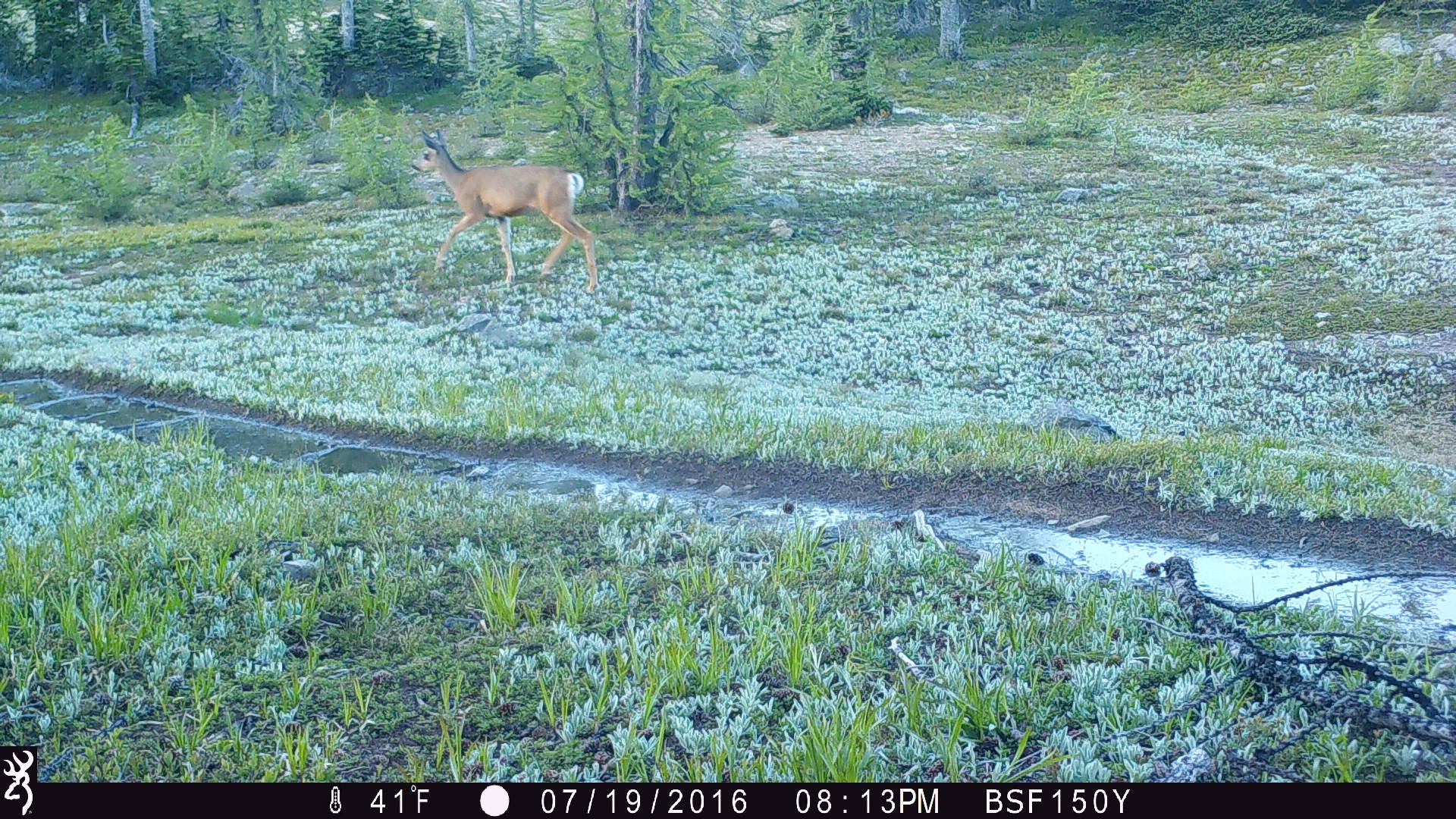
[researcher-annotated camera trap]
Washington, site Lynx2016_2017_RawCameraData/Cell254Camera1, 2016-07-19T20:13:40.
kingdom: Animalia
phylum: Chordata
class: Mammalia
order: Artiodactyla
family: Cervidae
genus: Odocoileus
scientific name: Odocoileus hemionus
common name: mule deer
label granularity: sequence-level